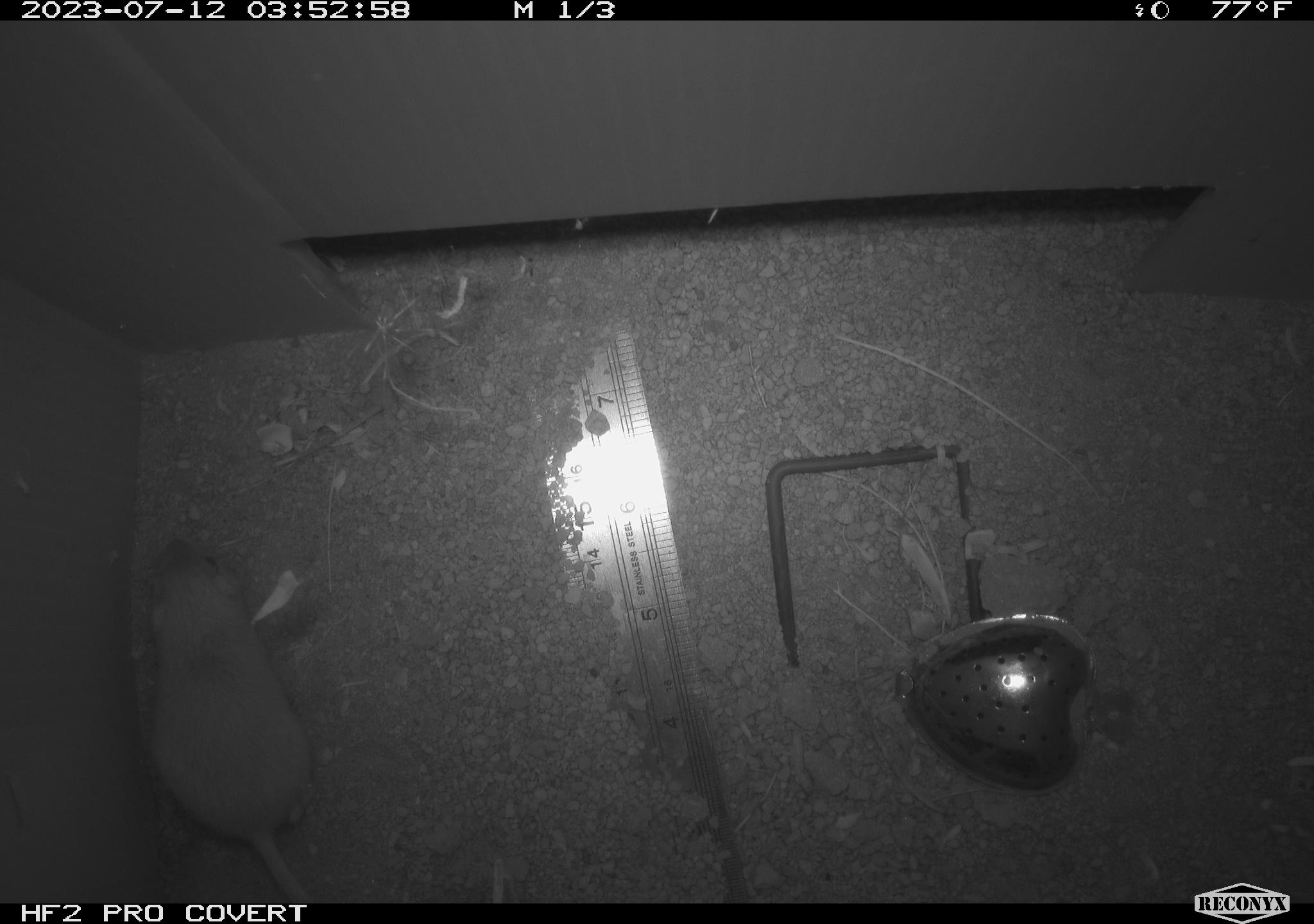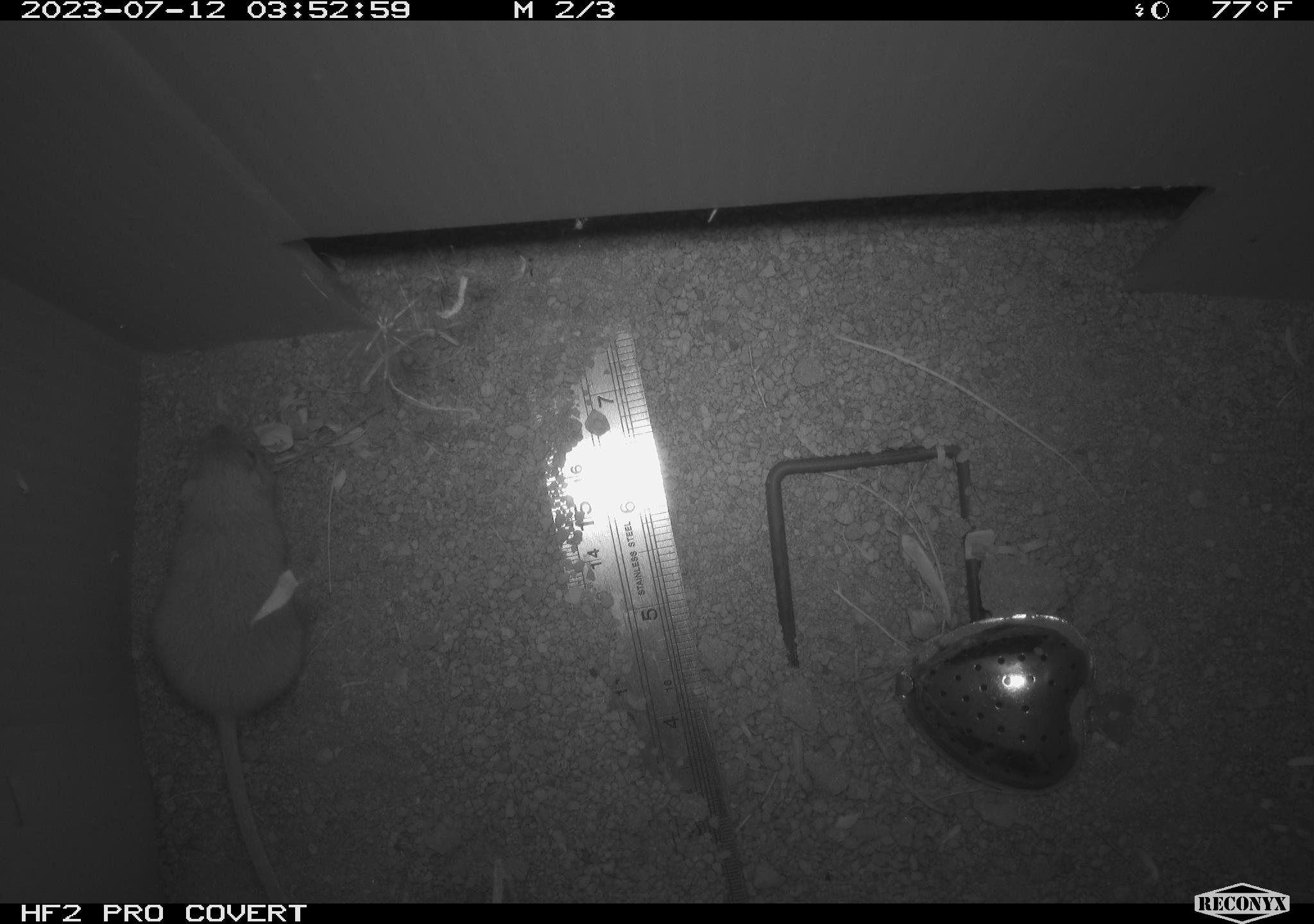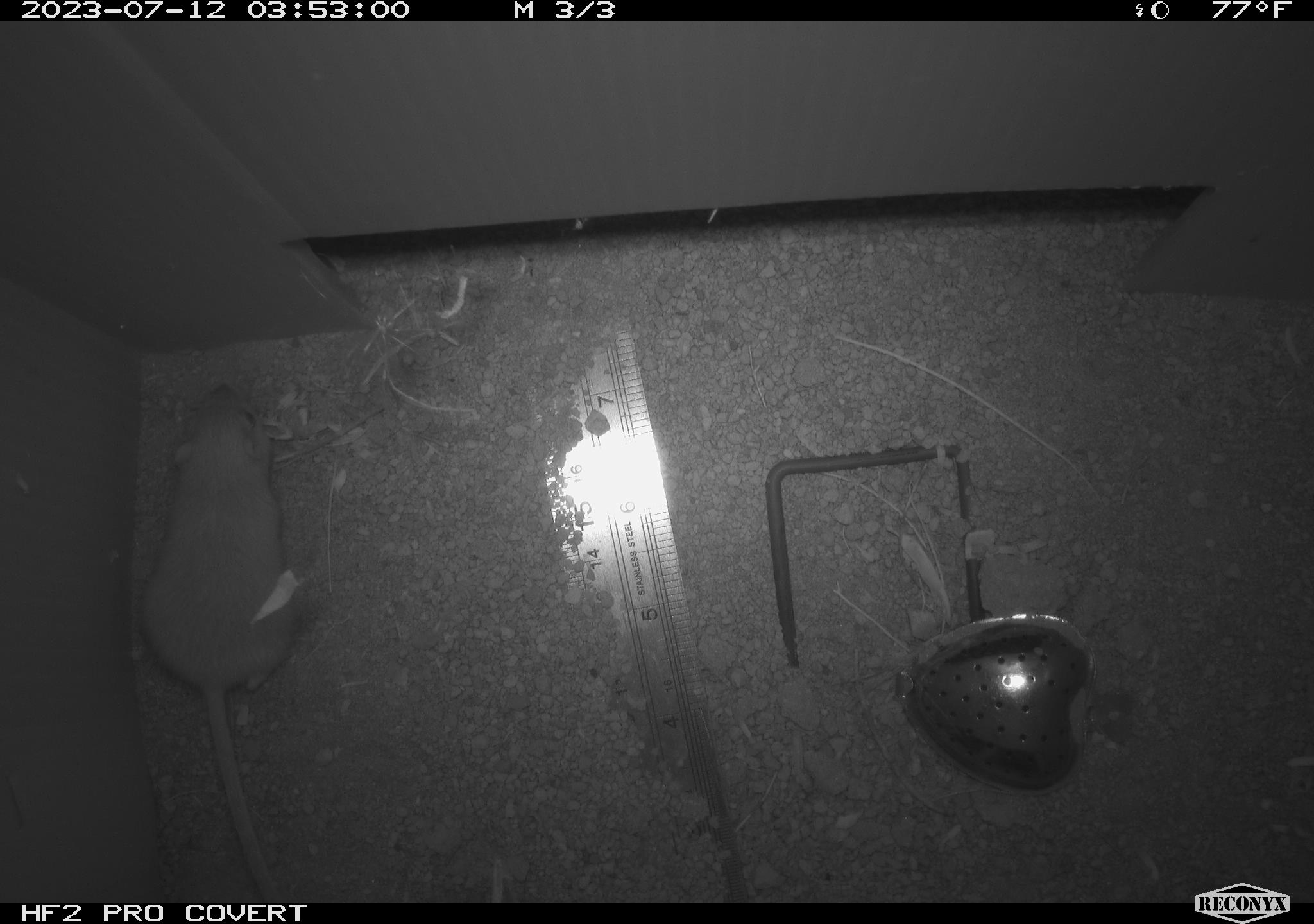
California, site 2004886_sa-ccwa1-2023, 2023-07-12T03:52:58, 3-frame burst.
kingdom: Animalia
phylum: Chordata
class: Mammalia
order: Rodentia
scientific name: Rodentia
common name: mouse species